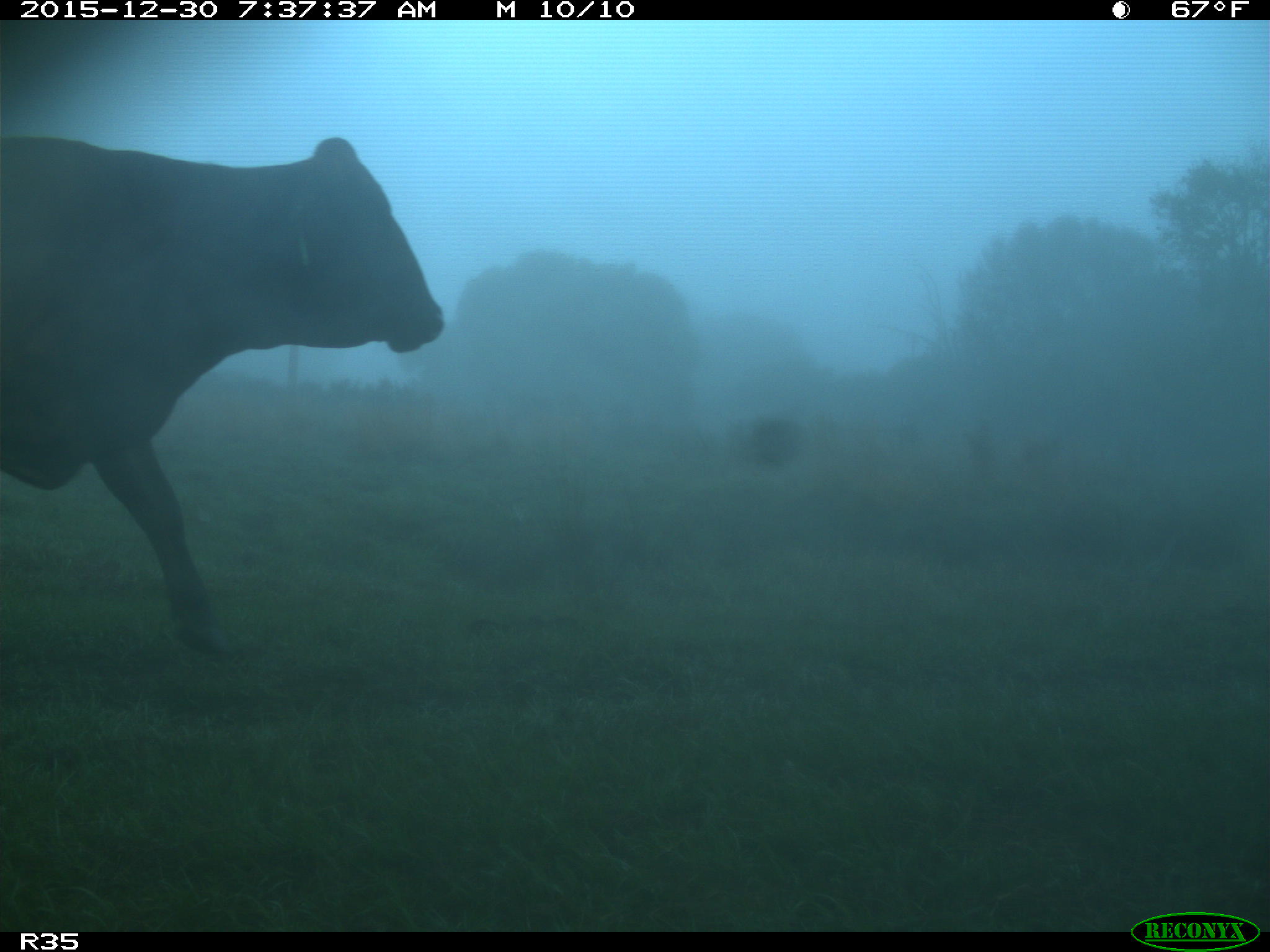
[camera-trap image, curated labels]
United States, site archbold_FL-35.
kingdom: Animalia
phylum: Chordata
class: Mammalia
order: Artiodactyla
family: Bovidae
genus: Bos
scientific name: Bos taurus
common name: domestic cow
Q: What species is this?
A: Bos taurus (domestic cow).